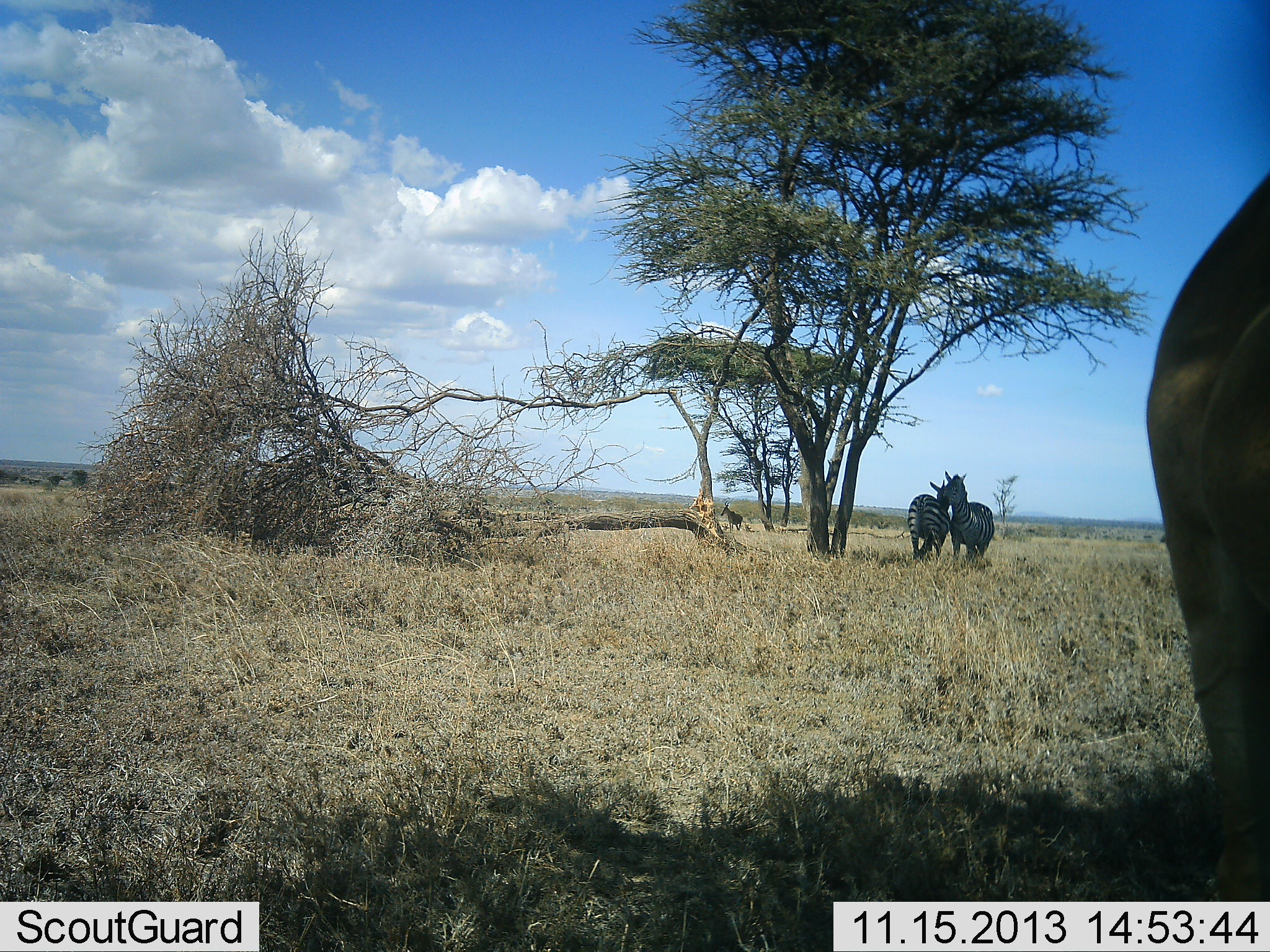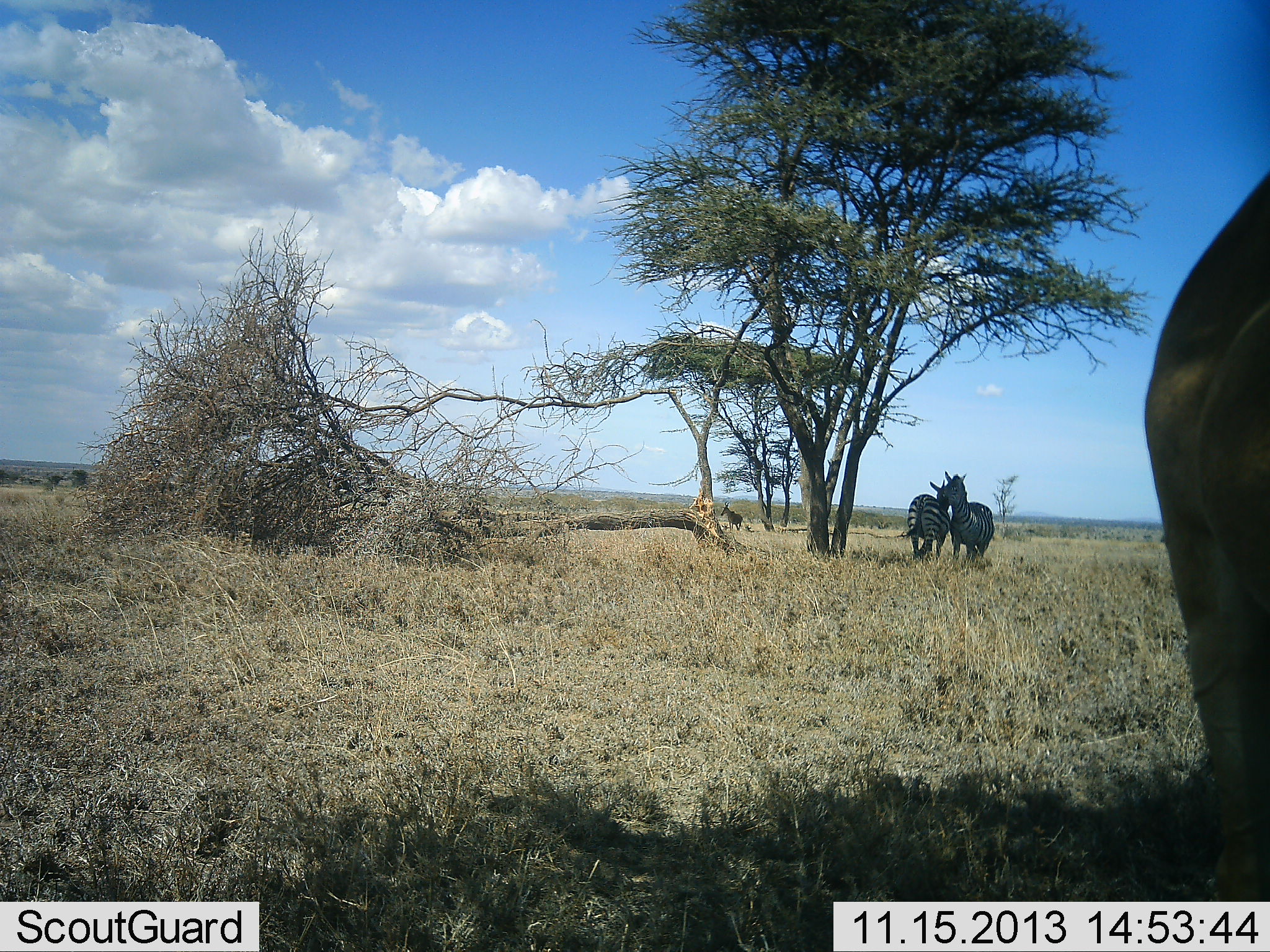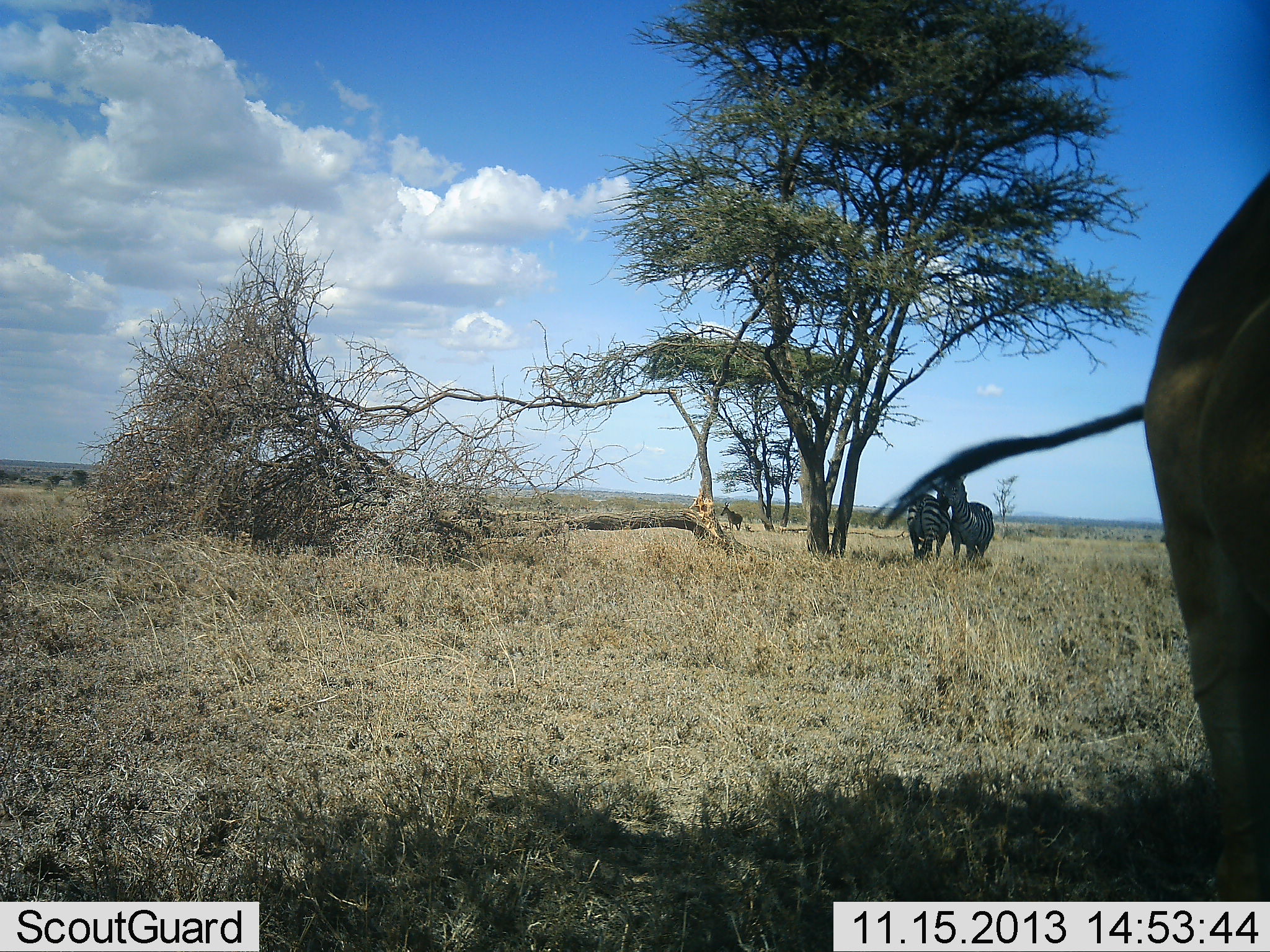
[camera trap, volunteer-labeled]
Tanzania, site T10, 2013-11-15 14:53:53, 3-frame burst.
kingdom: Animalia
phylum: Chordata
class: Mammalia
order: Artiodactyla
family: Bovidae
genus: Alcelaphus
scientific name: Alcelaphus buselaphus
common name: hartebeest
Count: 1.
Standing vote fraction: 100%.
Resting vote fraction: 0%.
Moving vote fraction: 0%.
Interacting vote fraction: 0%.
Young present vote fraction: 0%.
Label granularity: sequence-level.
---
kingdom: Animalia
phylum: Chordata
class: Mammalia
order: Perissodactyla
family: Equidae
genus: Equus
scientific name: Equus quagga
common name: plains zebra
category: zebra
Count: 2.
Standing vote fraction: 82%.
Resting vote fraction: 0%.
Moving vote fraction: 0%.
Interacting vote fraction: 23%.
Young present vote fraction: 0%.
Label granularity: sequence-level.